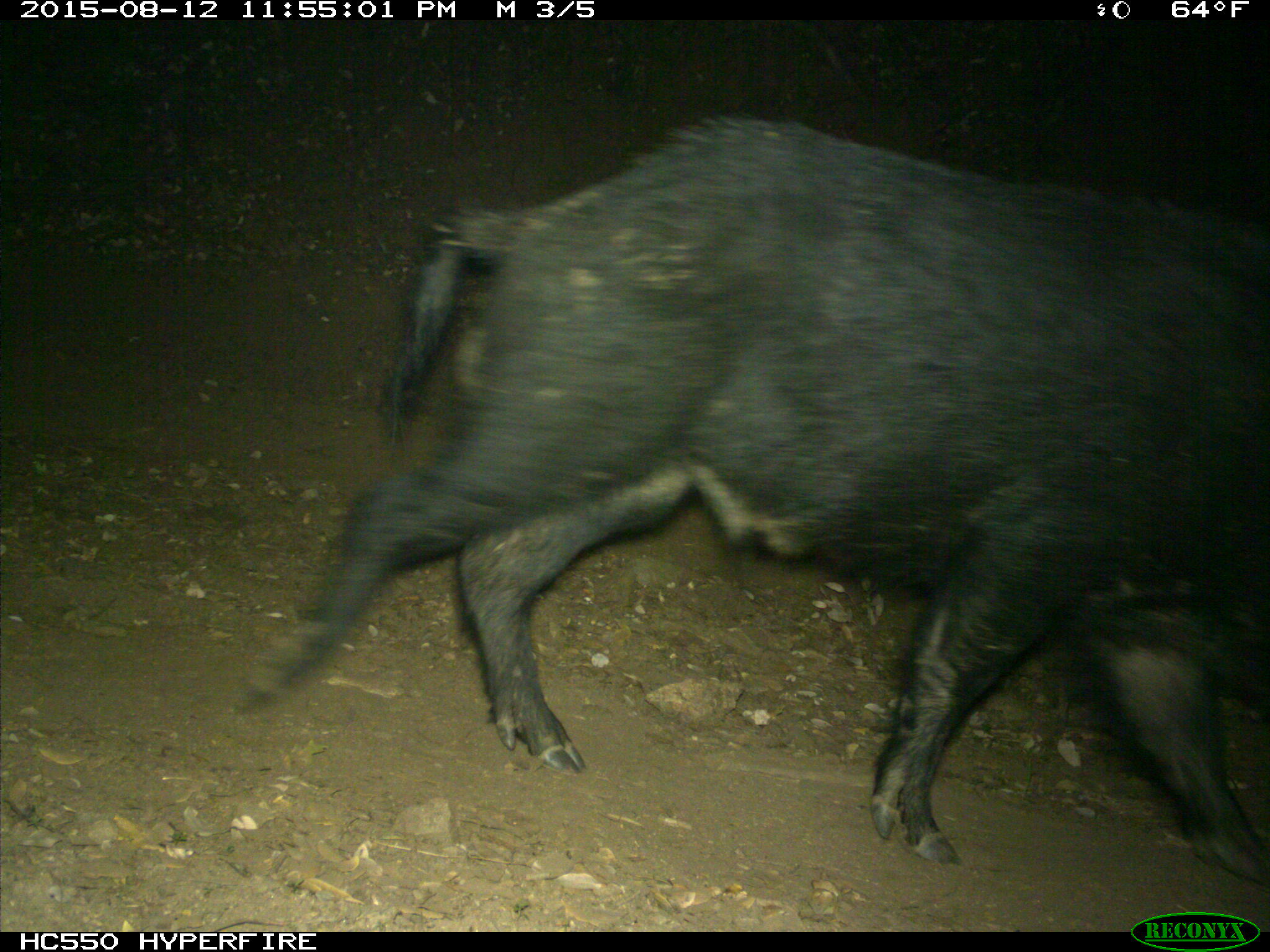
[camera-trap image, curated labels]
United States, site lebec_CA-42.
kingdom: Animalia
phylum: Chordata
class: Mammalia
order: Artiodactyla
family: Suidae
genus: Sus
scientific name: Sus scrofa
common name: wild boar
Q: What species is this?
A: Sus scrofa (wild boar).